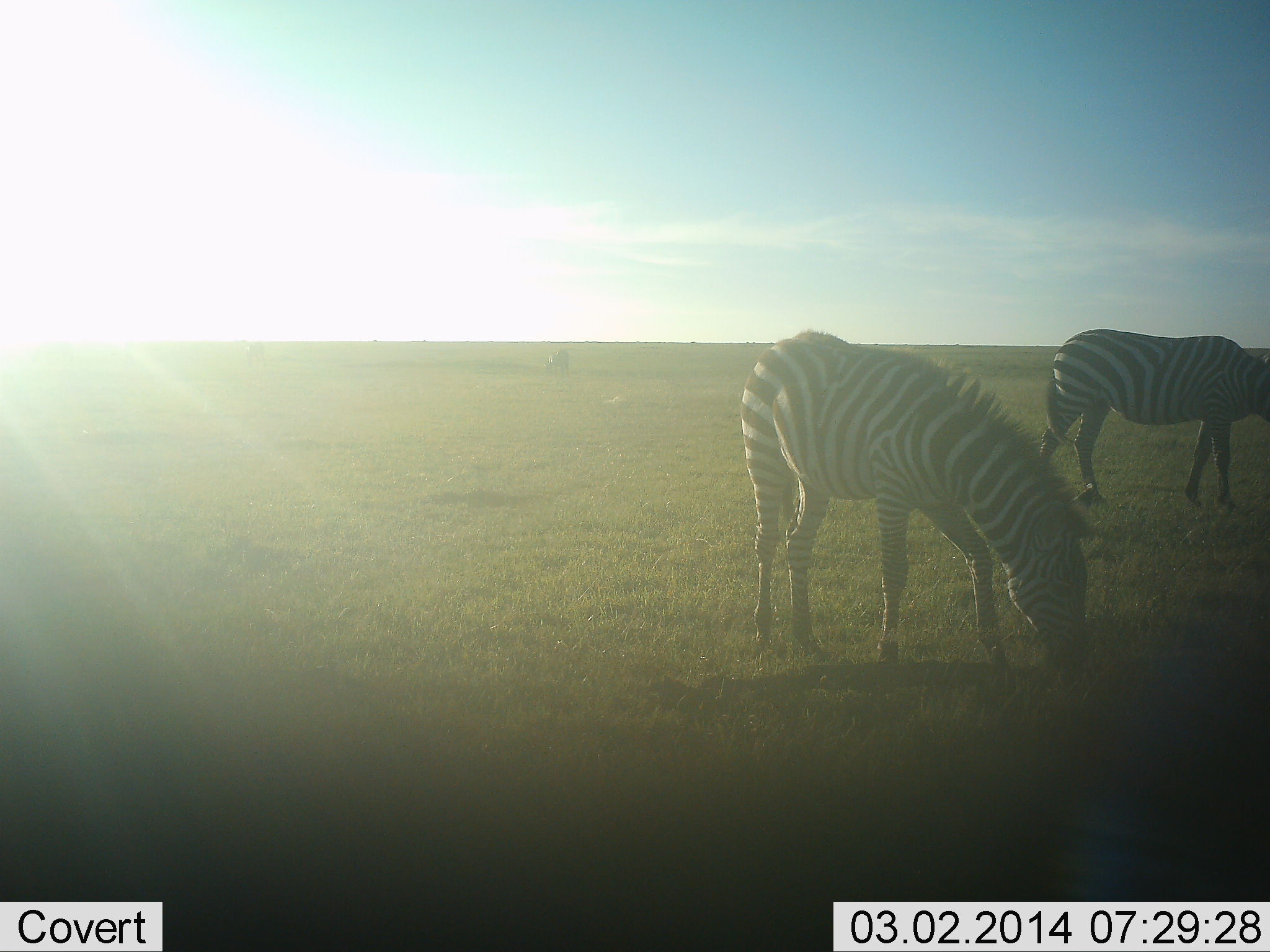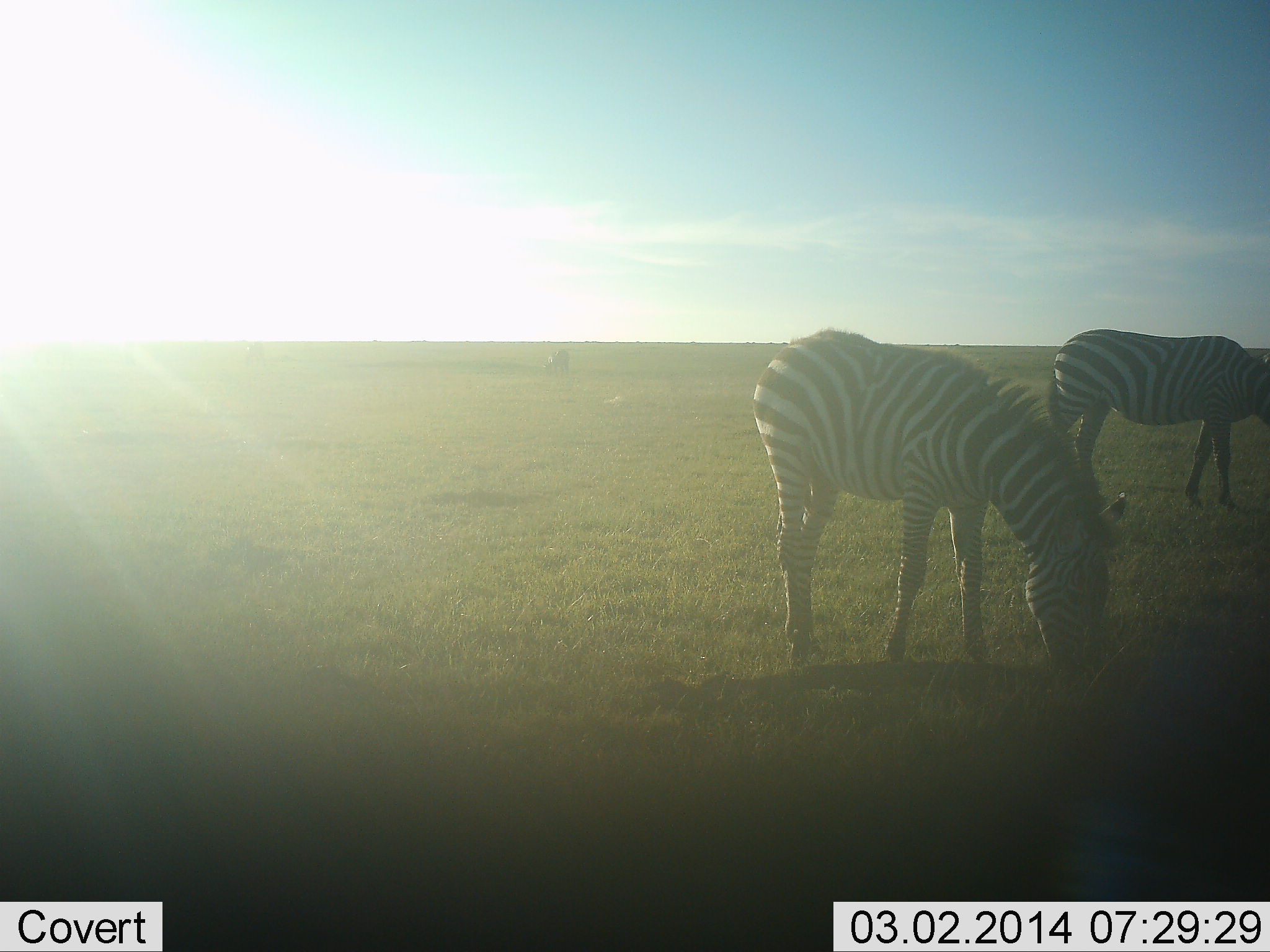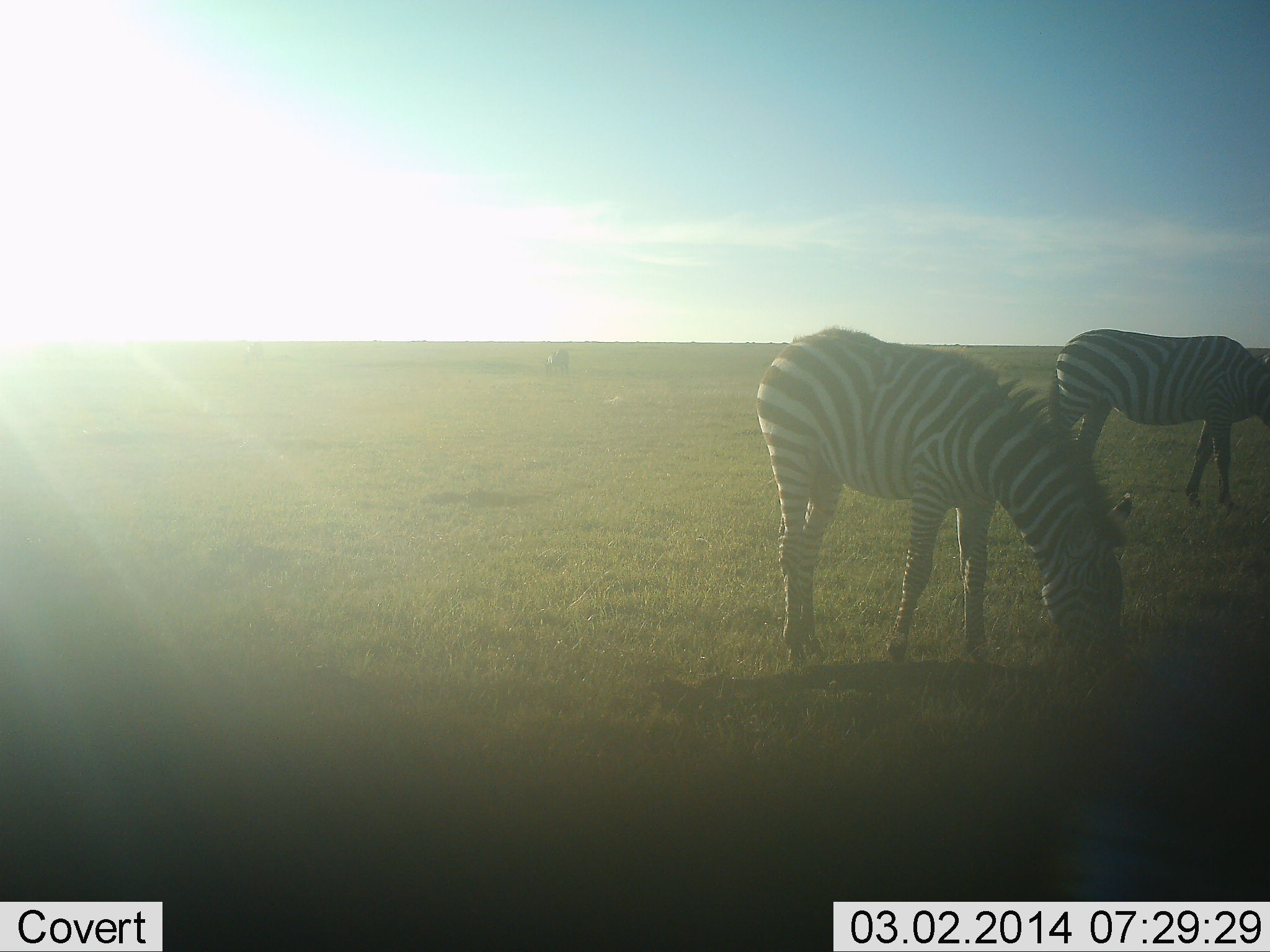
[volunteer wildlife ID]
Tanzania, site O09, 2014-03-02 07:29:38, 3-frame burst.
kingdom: Animalia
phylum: Chordata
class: Mammalia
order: Perissodactyla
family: Equidae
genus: Equus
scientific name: Equus quagga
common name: plains zebra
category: zebra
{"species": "zebra (plains zebra) (Equus quagga)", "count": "2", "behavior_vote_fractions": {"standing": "30%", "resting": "0%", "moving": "0%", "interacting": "0%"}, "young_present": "0%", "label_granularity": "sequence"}